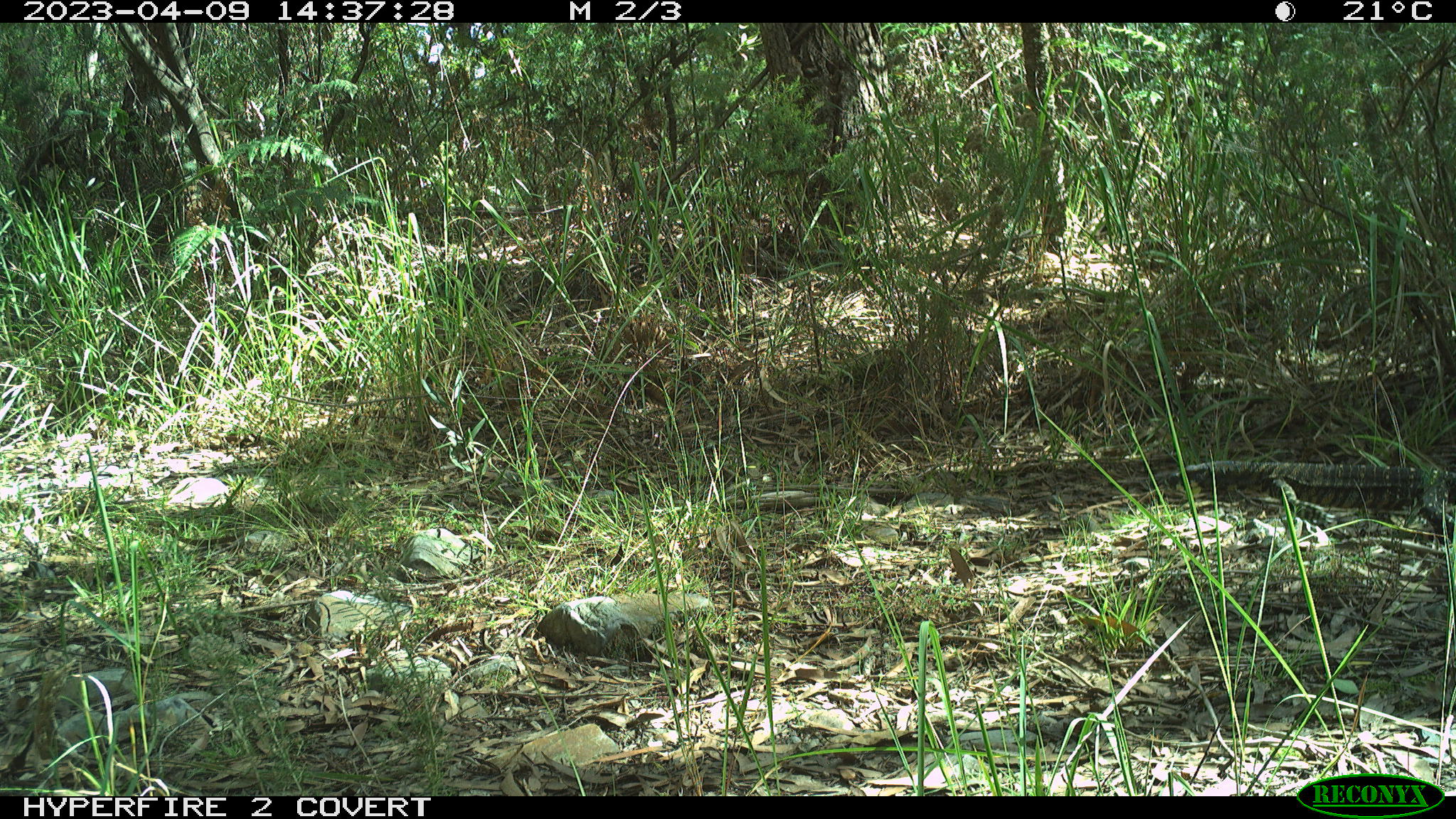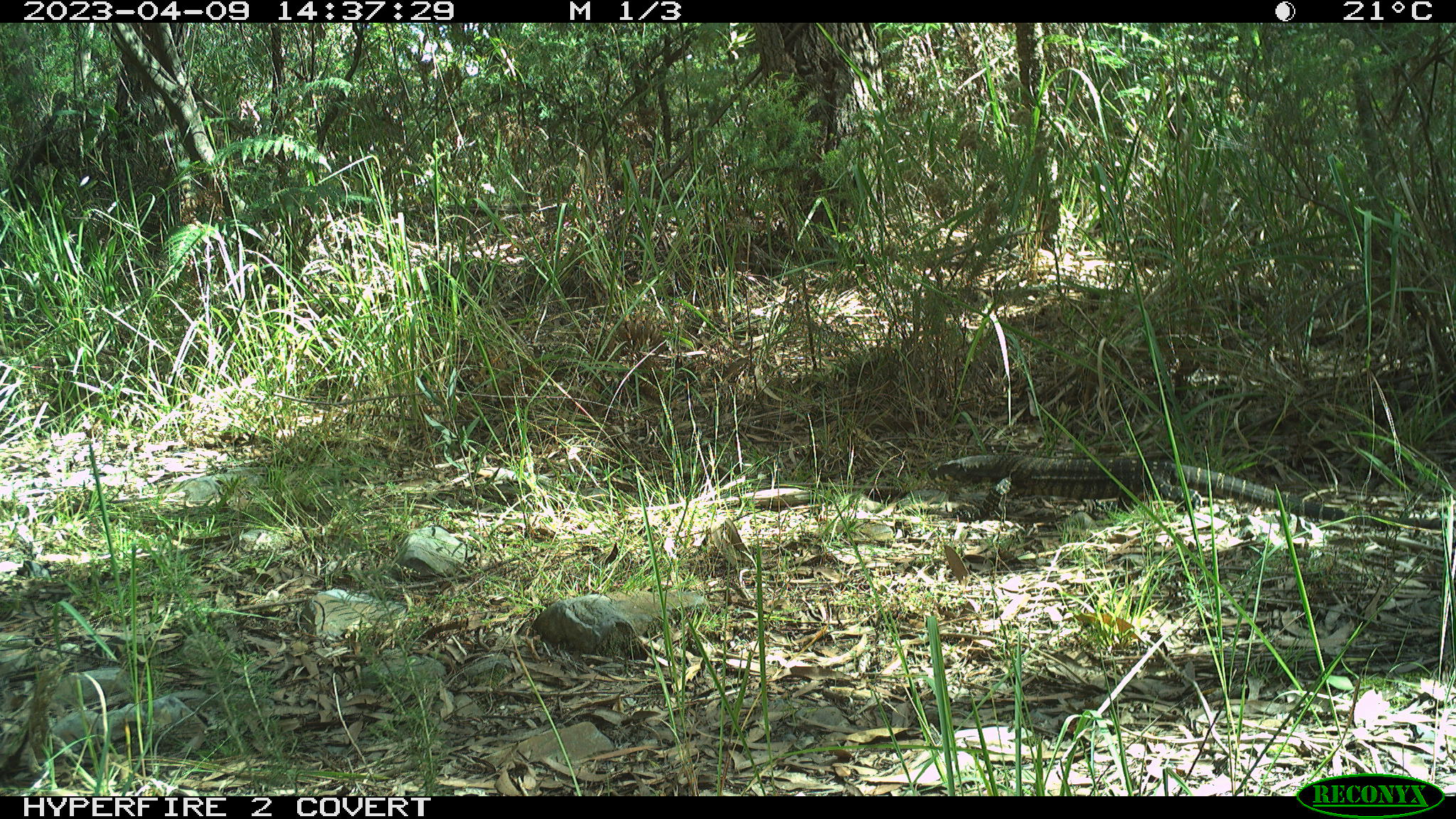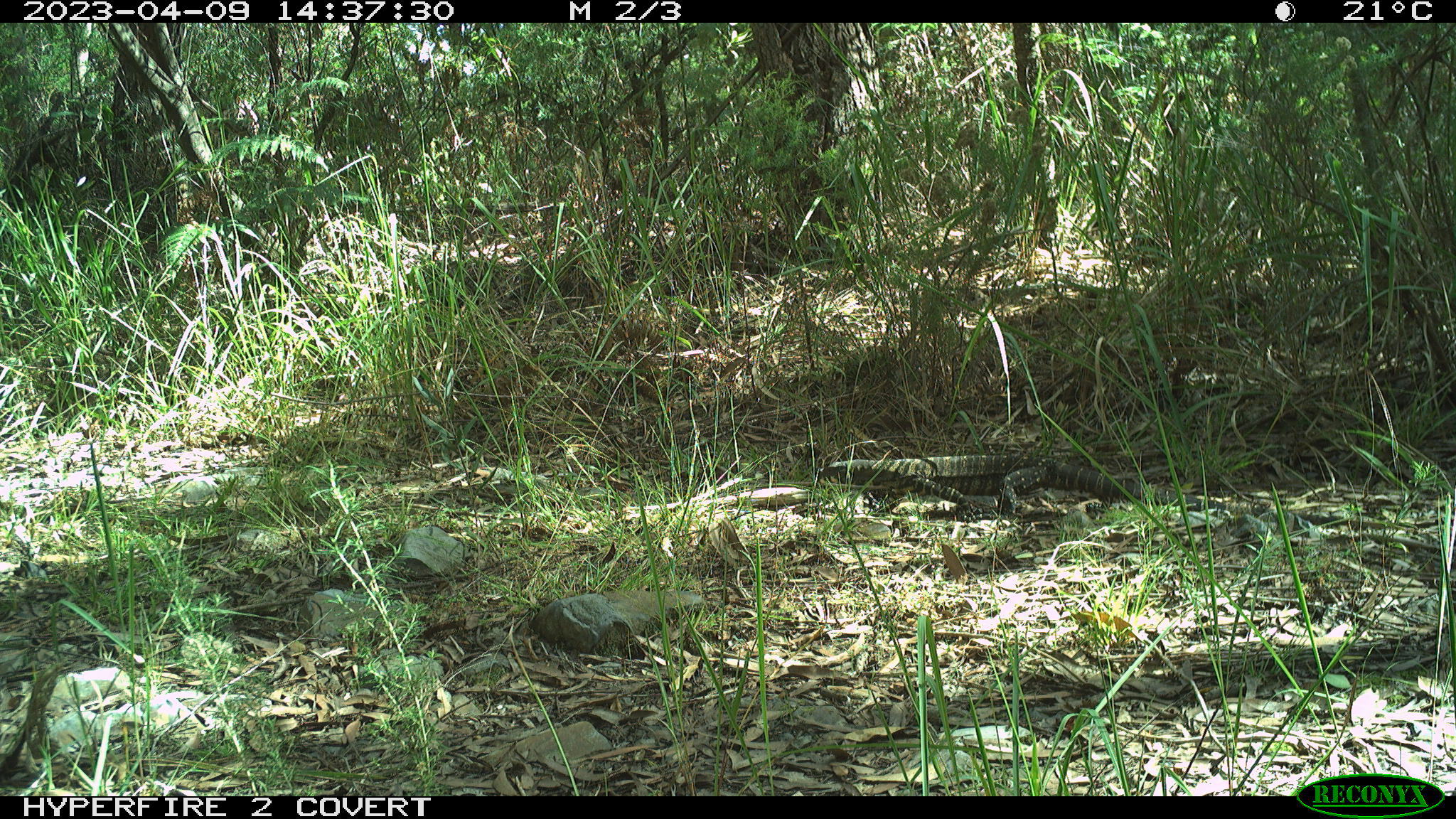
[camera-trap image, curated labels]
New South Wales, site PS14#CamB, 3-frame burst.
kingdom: Animalia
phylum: Chordata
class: Reptilia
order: Squamata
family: Varanidae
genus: Varanus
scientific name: Varanus varius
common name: lace monitor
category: goanna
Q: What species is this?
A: Goanna (lace monitor) (Varanus varius).